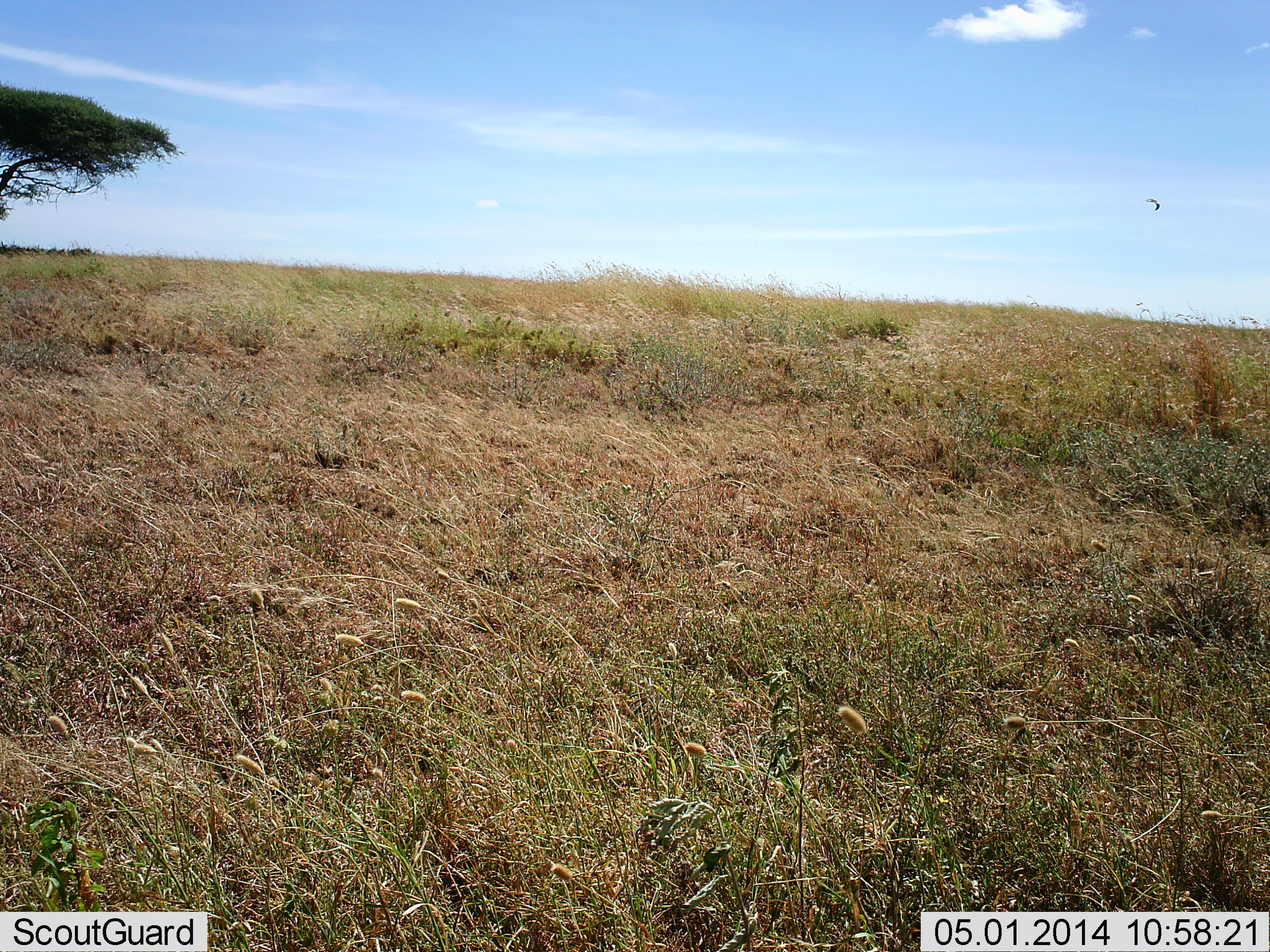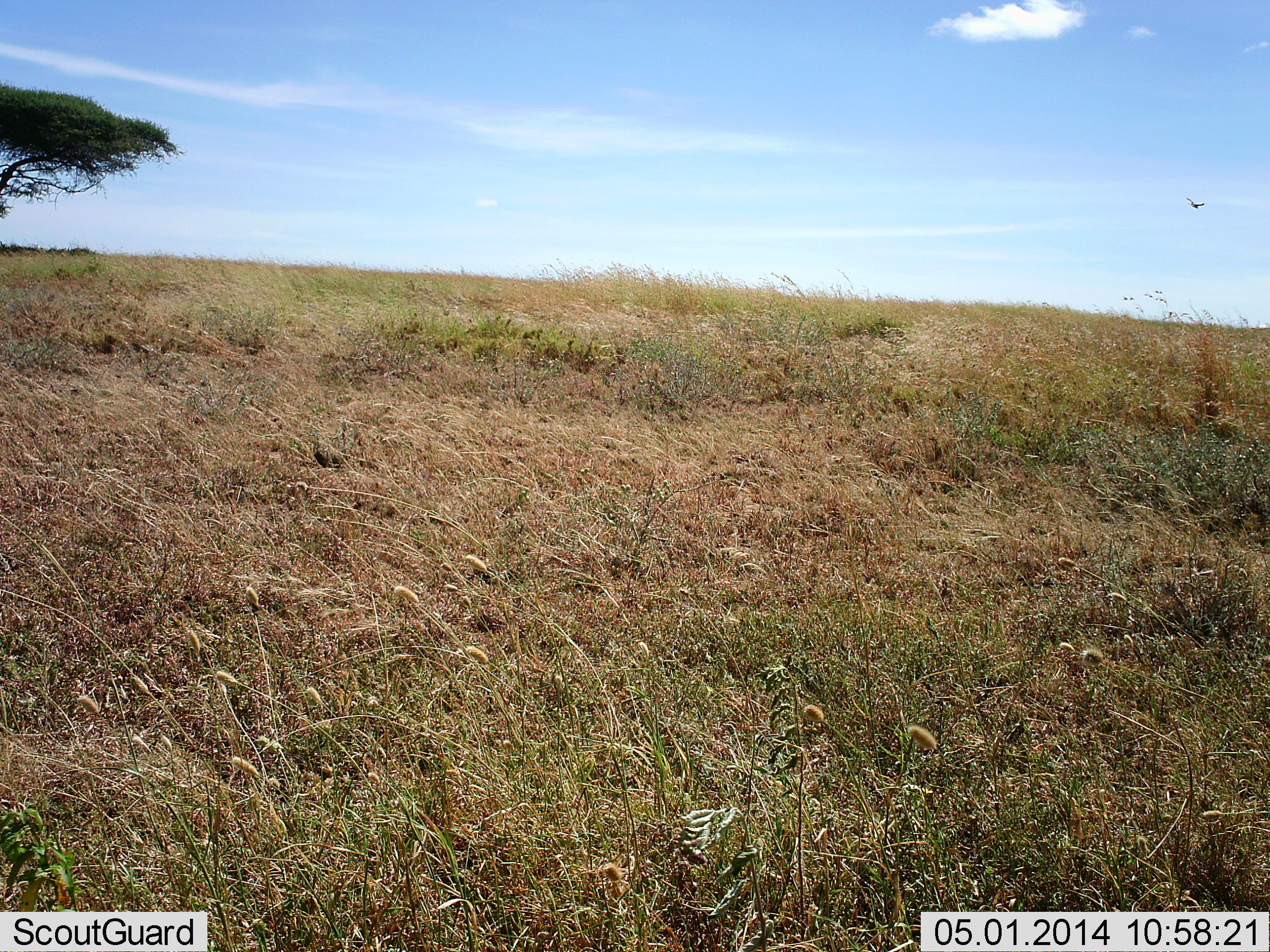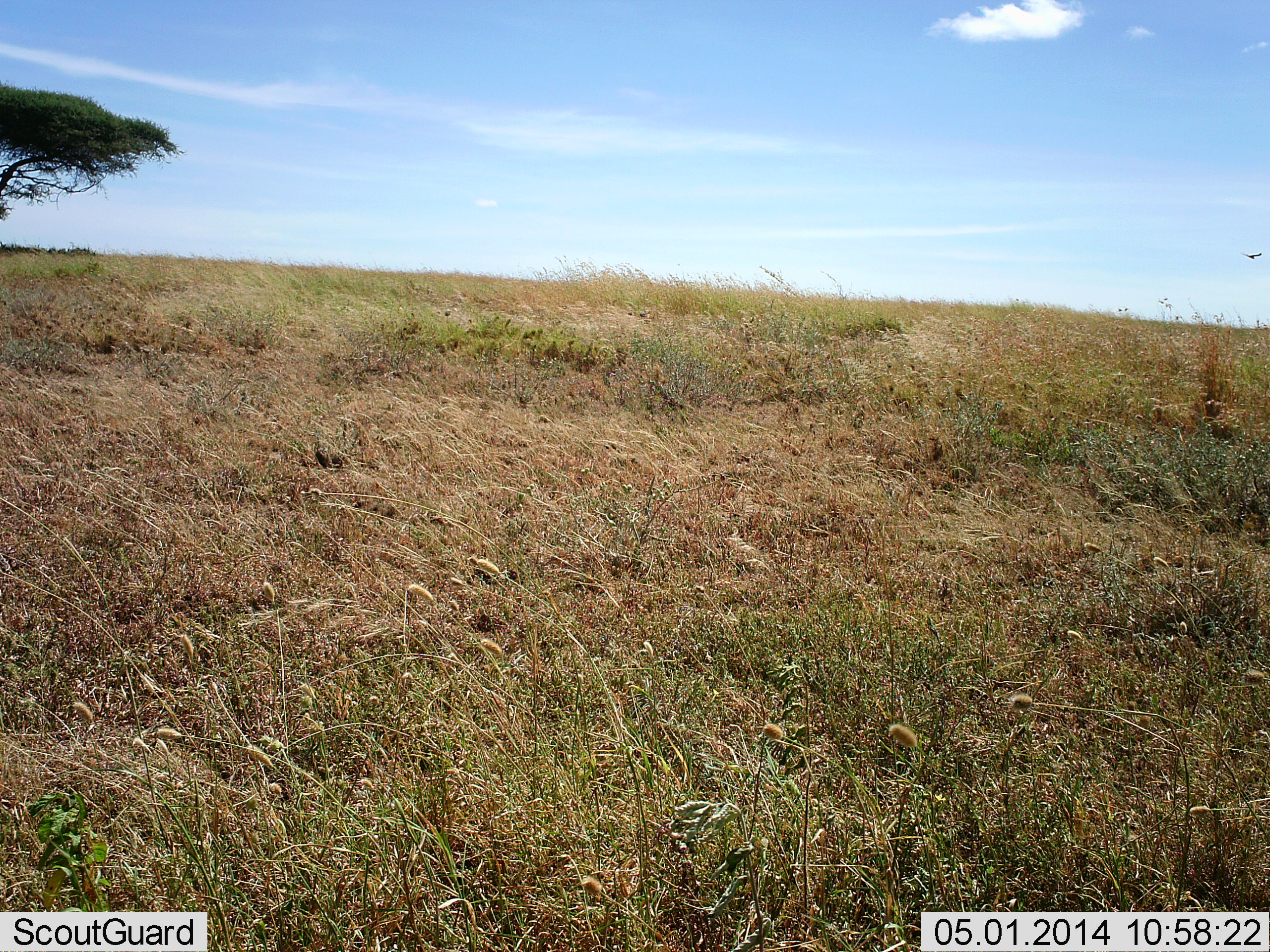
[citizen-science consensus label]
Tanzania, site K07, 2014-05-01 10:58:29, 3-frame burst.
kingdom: Animalia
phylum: Chordata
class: Aves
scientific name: Aves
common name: bird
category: otherbird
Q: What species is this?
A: Otherbird (bird) (Aves).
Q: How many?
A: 1.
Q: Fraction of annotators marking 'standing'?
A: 0%.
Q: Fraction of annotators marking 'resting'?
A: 0%.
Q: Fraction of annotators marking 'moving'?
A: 100%.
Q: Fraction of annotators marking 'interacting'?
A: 0%.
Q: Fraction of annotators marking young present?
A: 0%.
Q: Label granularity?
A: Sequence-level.